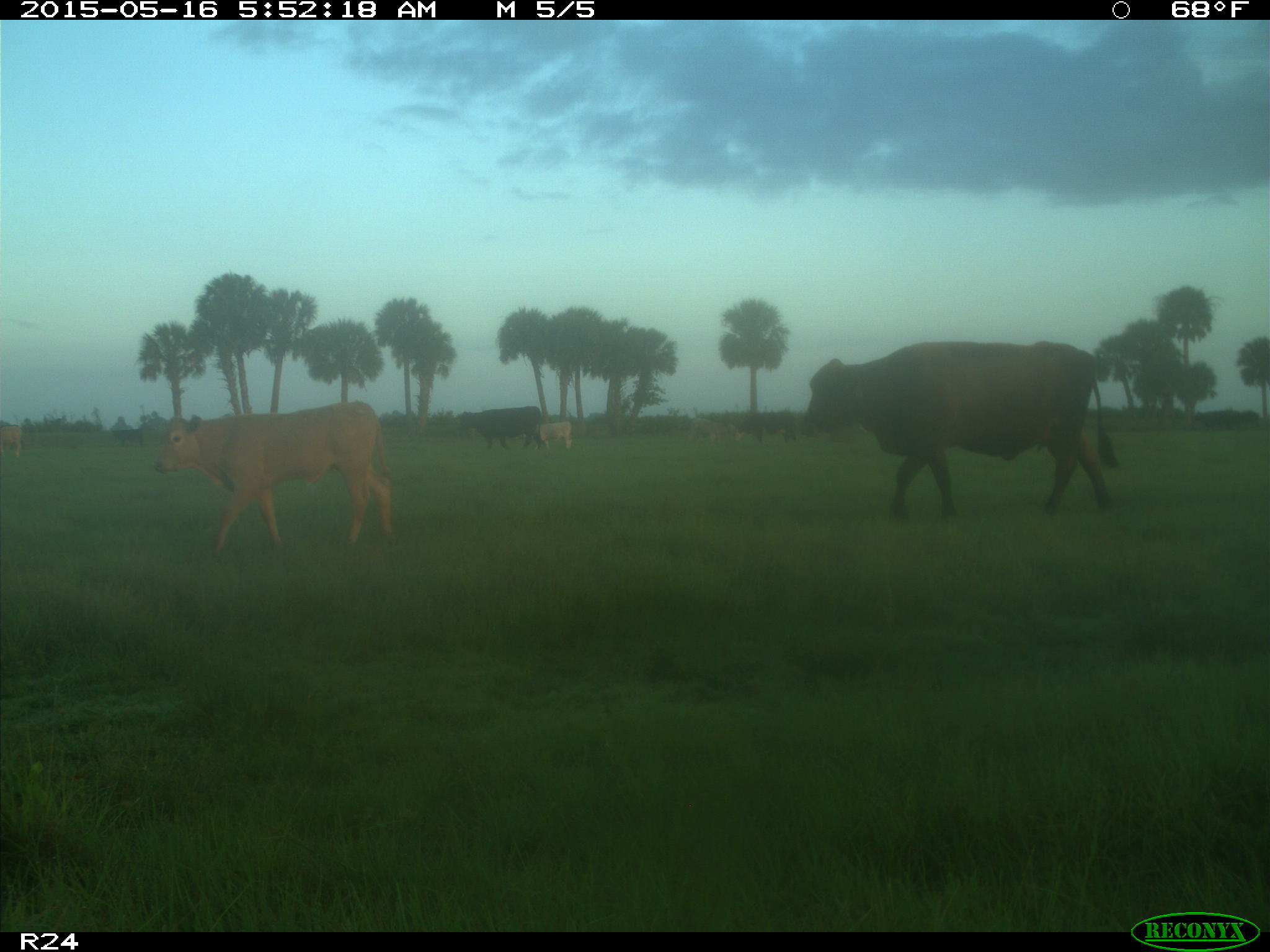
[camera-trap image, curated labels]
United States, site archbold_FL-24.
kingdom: Animalia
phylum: Chordata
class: Mammalia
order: Artiodactyla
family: Bovidae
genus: Bos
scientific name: Bos taurus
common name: domestic cow